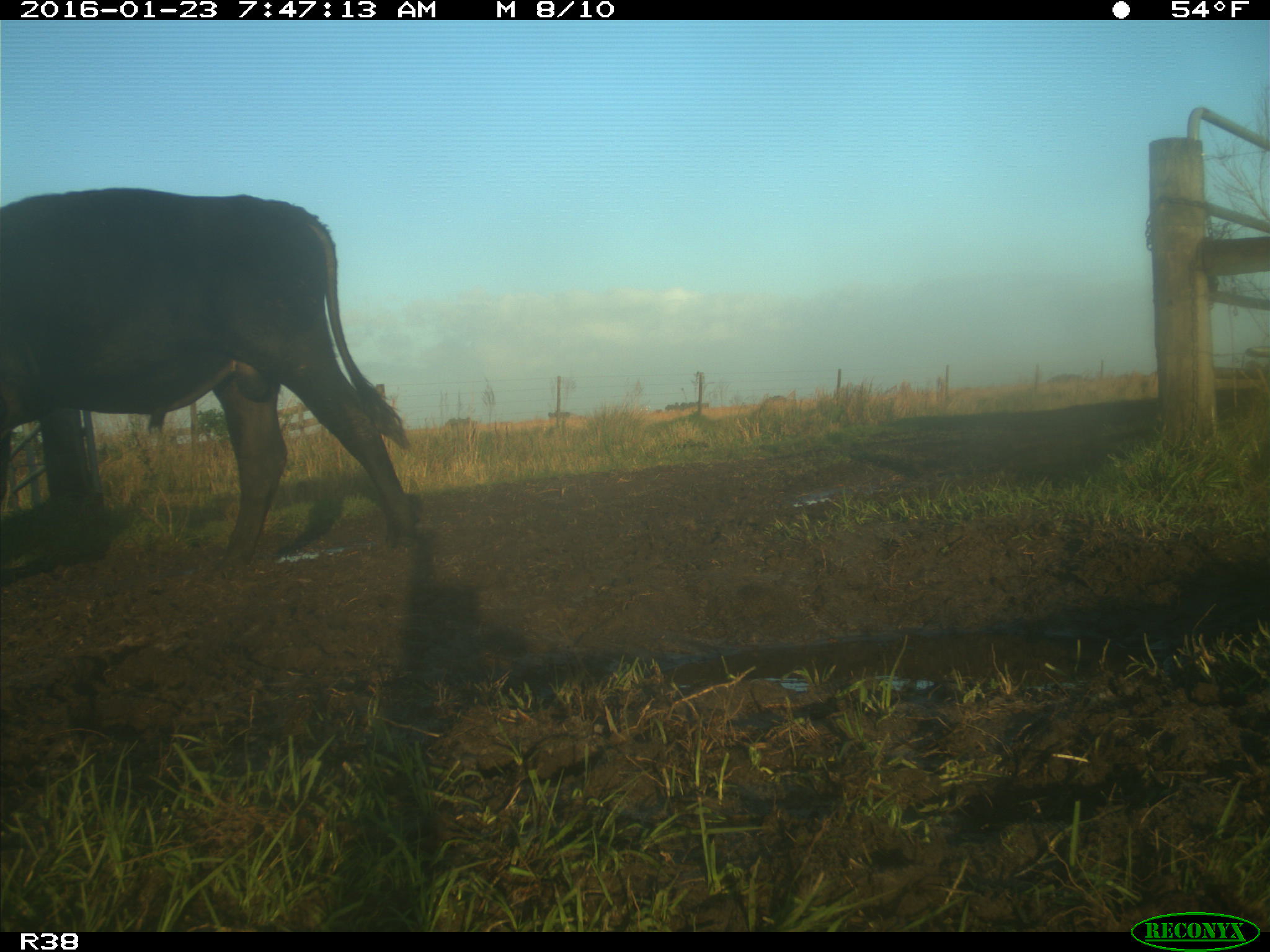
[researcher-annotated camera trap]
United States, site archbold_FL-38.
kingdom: Animalia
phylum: Chordata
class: Mammalia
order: Artiodactyla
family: Bovidae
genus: Bos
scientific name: Bos taurus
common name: domestic cow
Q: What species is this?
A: Bos taurus (domestic cow).